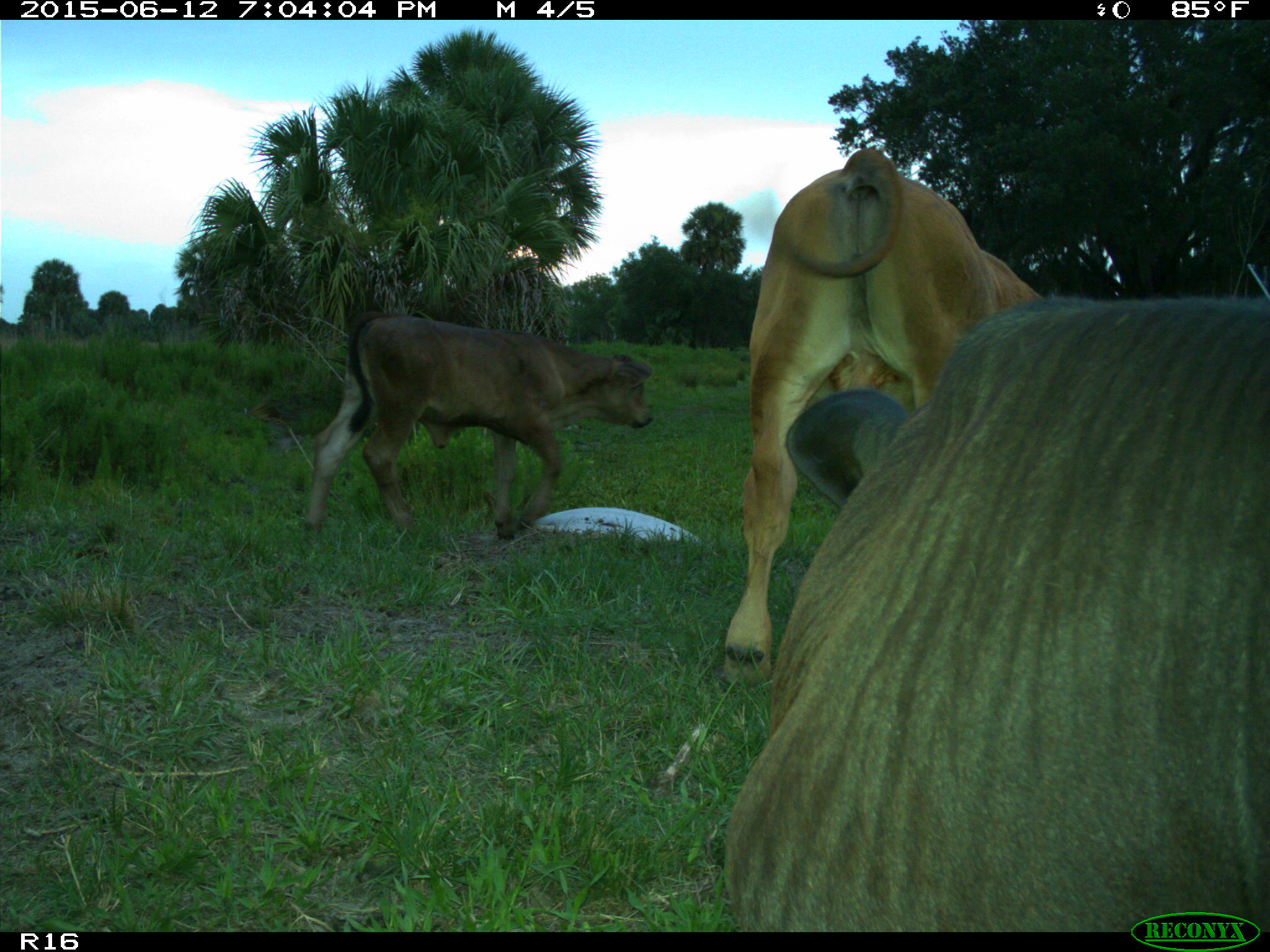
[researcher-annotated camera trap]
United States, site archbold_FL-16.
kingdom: Animalia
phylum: Chordata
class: Mammalia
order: Artiodactyla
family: Bovidae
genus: Bos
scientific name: Bos taurus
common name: domestic cow